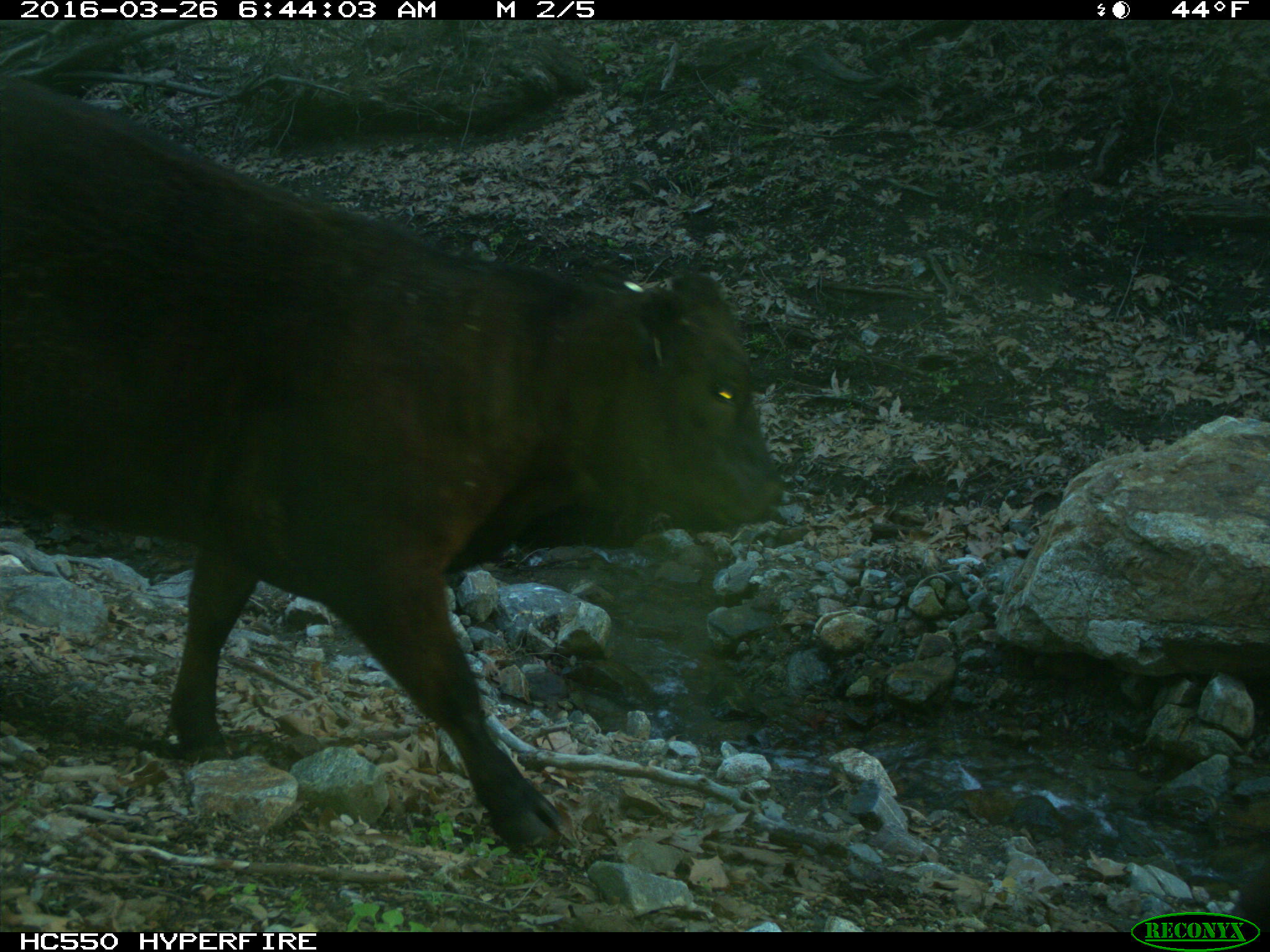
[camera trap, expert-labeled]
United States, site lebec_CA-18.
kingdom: Animalia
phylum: Chordata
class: Mammalia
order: Artiodactyla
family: Bovidae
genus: Bos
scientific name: Bos taurus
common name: domestic cow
Bos taurus (domestic cow).